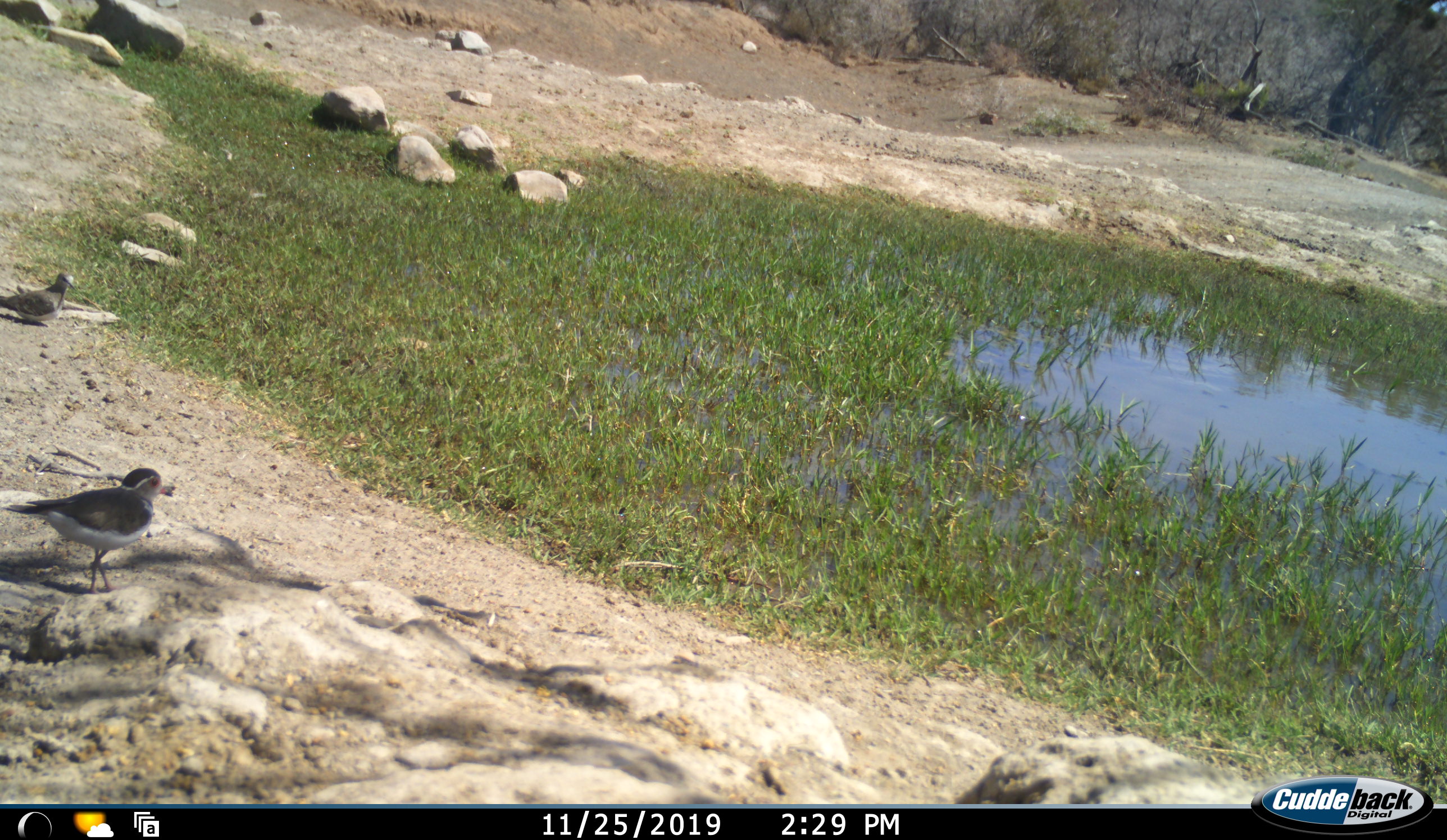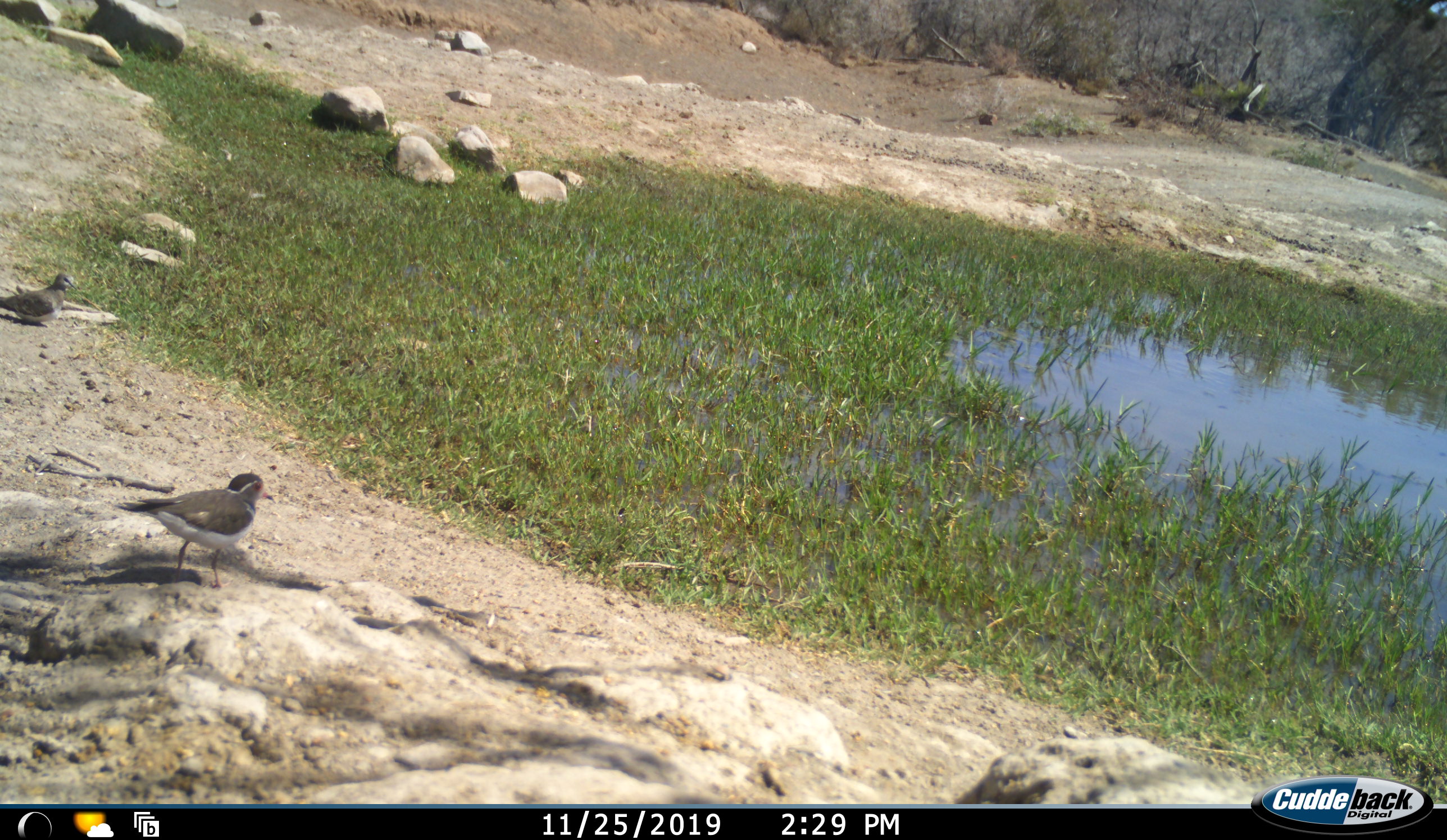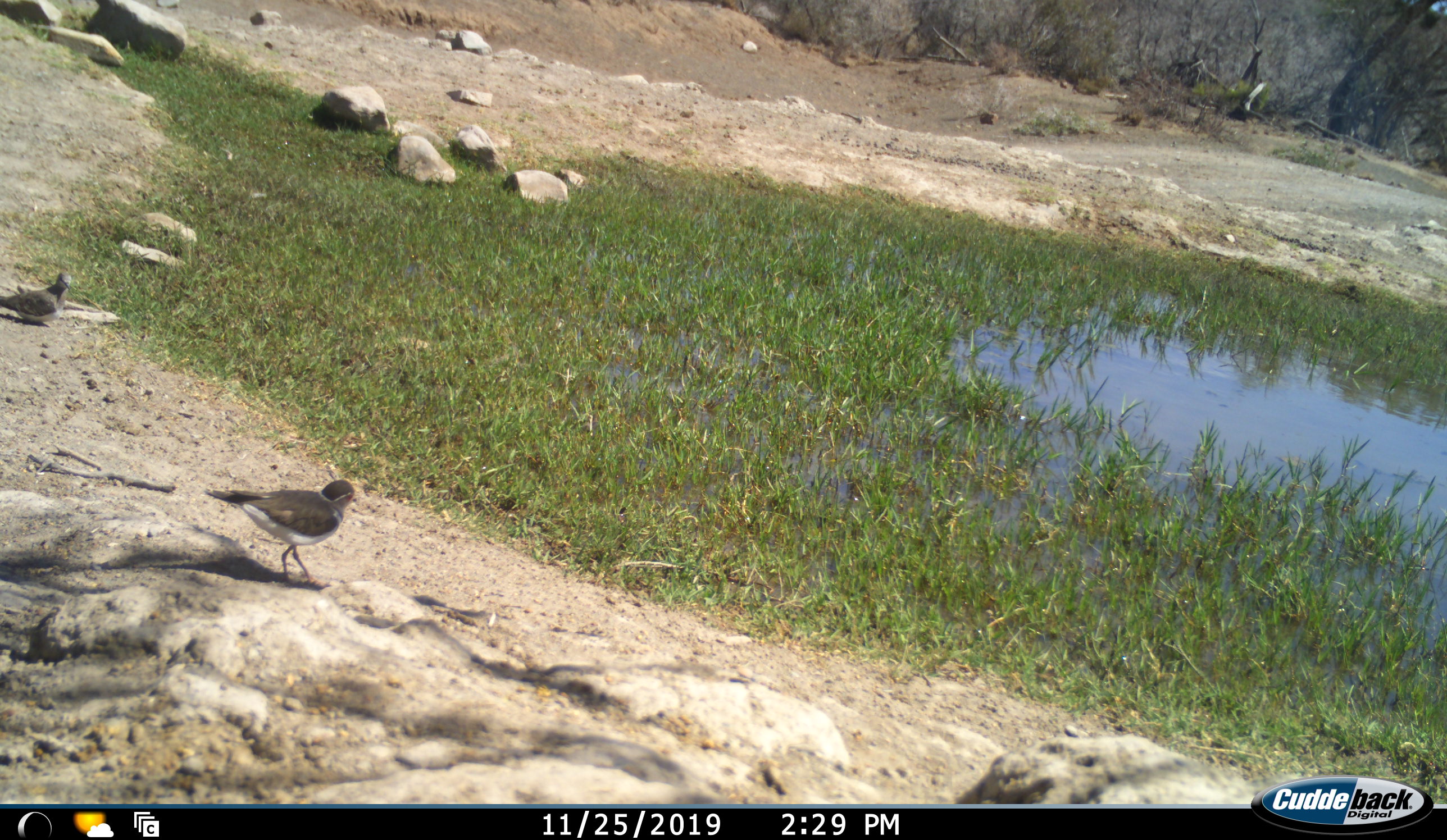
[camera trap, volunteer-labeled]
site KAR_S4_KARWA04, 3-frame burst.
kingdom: Animalia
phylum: Chordata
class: Aves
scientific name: Aves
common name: bird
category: birdother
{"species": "birdother (bird) (Aves)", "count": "2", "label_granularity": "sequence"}